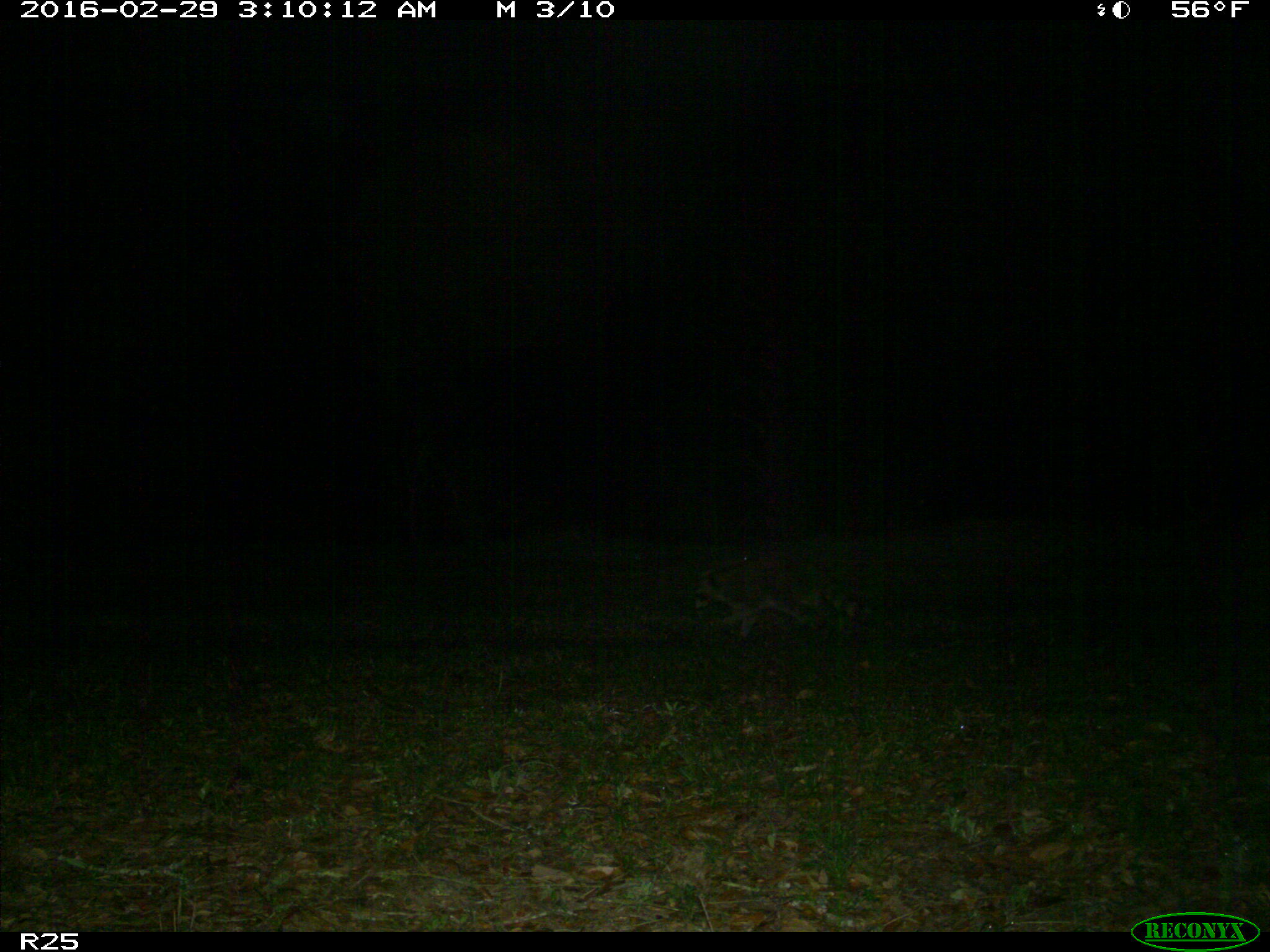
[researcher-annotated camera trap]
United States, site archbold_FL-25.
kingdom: Animalia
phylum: Chordata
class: Mammalia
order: Carnivora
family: Procyonidae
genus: Procyon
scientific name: Procyon lotor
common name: common raccoon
Procyon lotor (common raccoon).